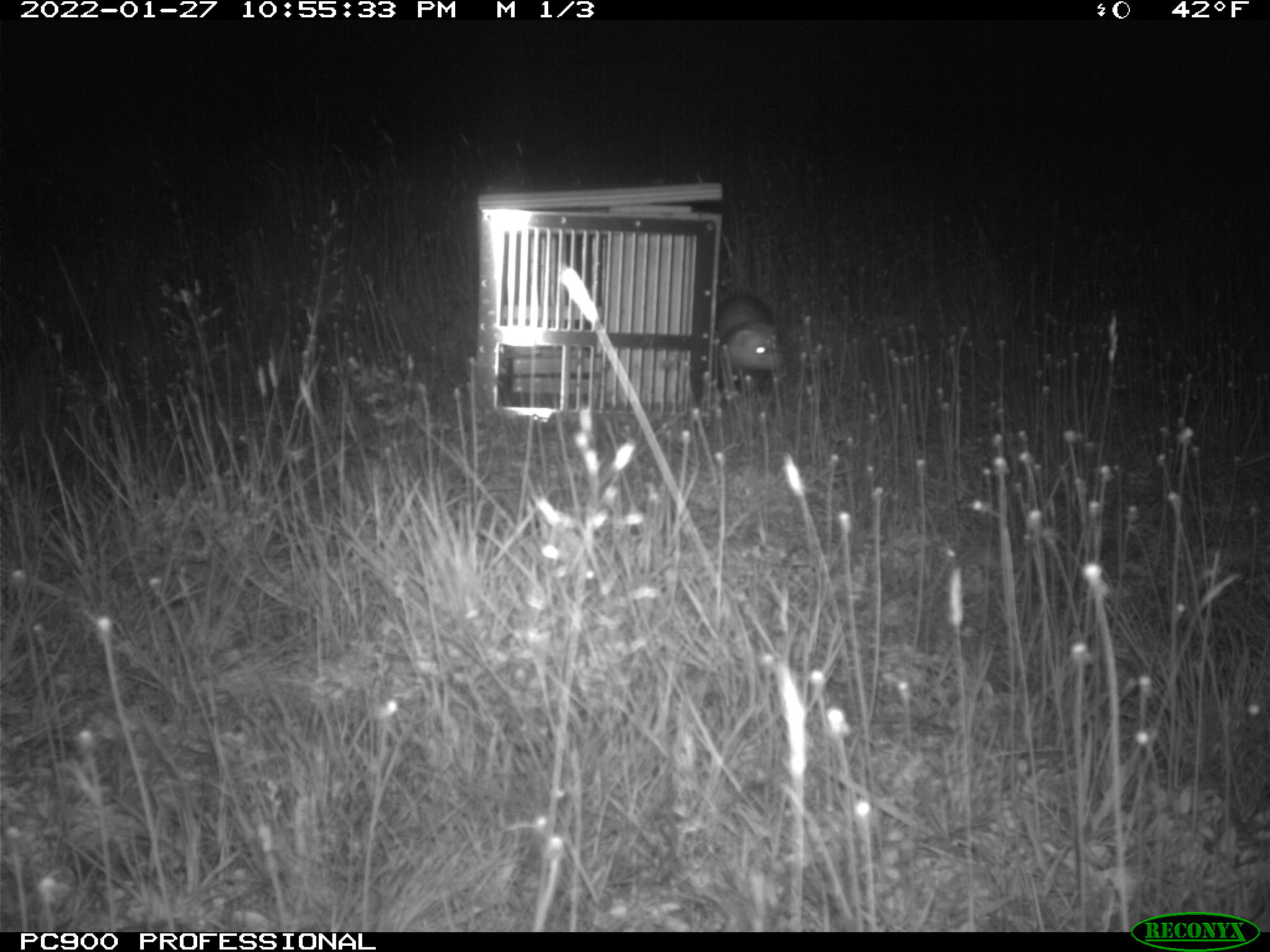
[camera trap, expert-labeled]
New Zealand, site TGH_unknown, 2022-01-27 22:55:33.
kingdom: Animalia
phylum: Chordata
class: Mammalia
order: Carnivora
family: Mustelidae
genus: Mustela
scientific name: Mustela furo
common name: ferret